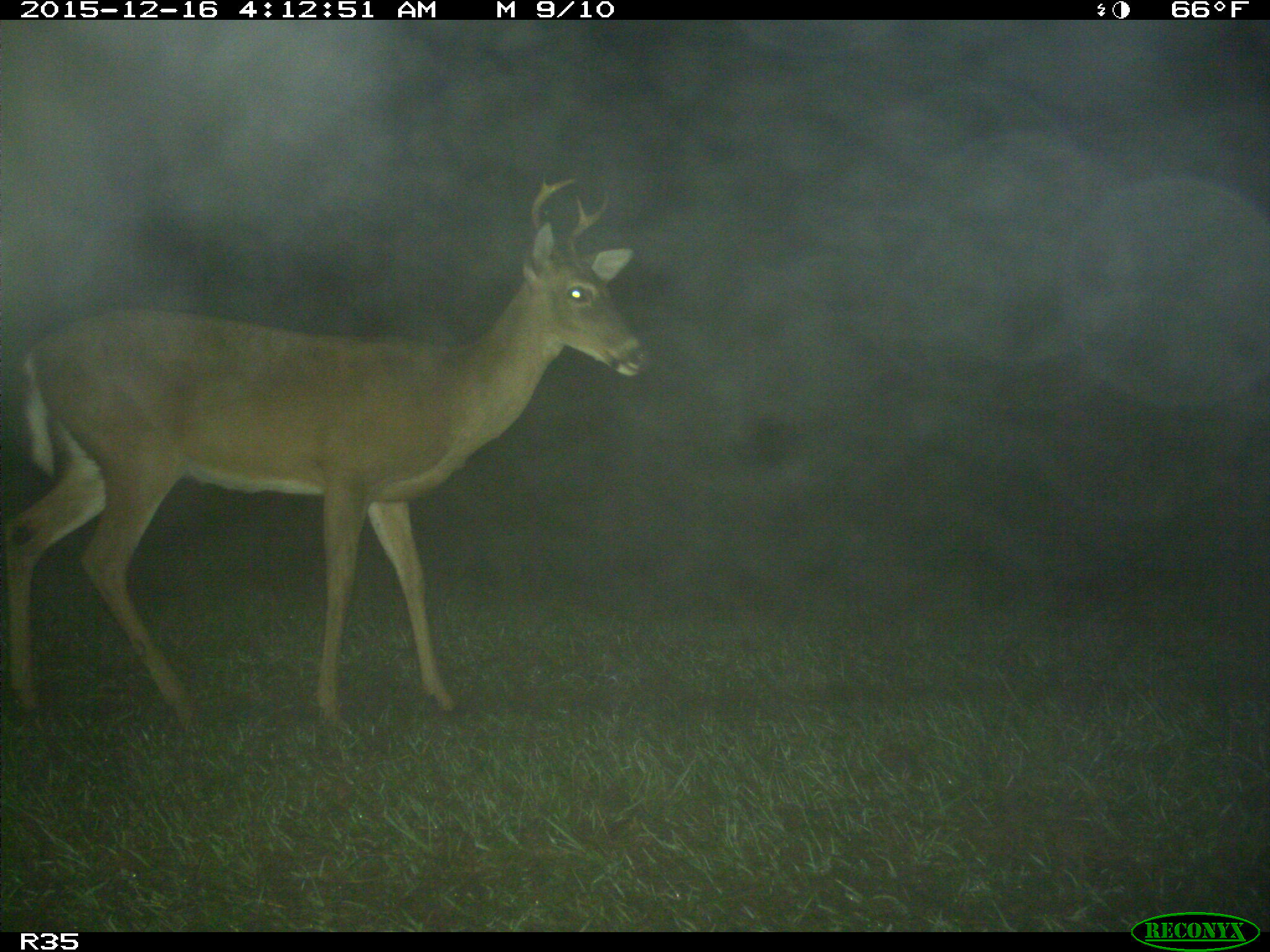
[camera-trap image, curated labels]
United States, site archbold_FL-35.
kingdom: Animalia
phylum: Chordata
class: Mammalia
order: Artiodactyla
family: Cervidae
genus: Odocoileus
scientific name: Odocoileus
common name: deer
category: unidentified deer